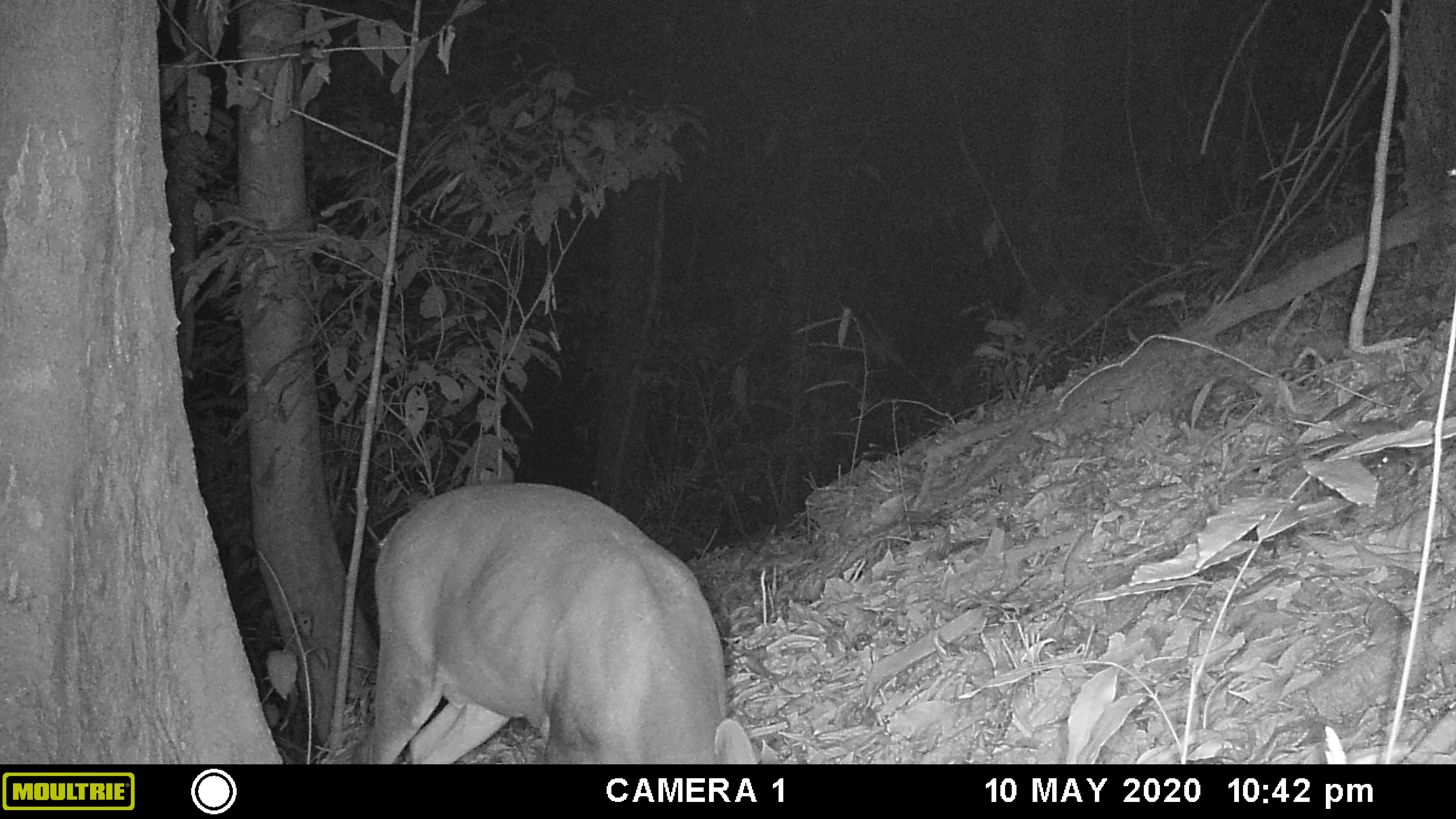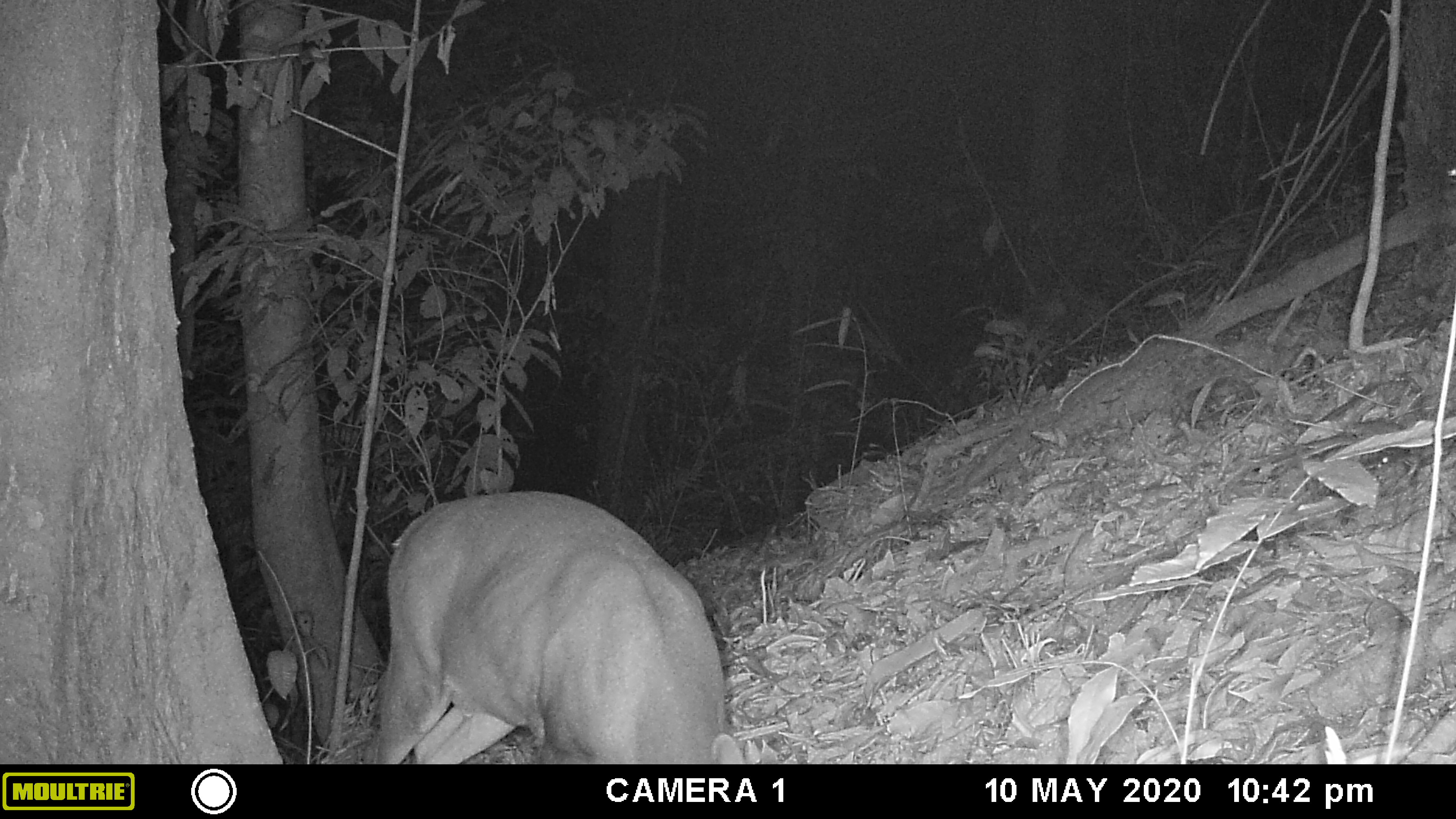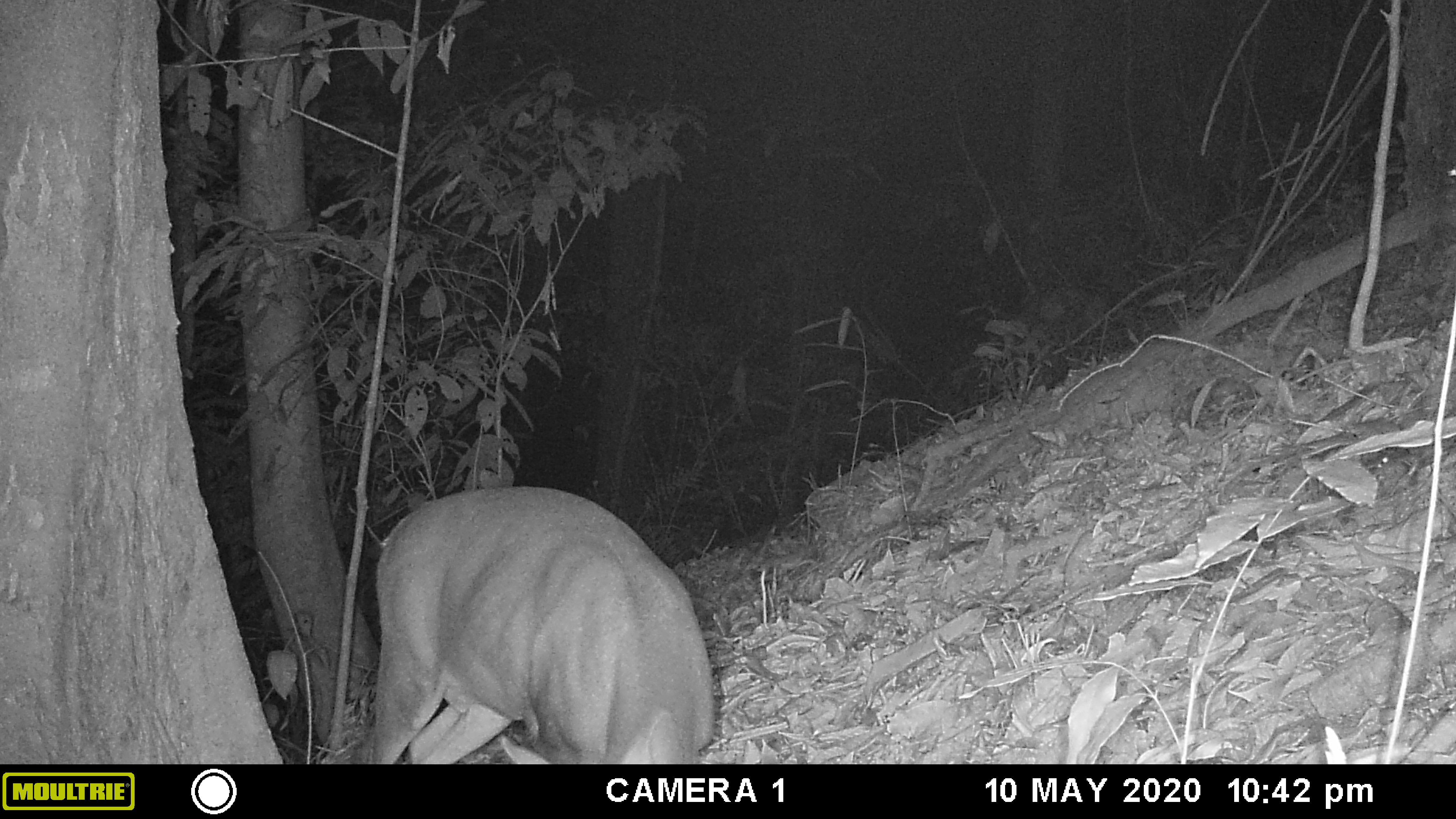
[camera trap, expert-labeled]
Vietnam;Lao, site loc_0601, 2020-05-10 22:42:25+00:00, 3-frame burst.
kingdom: Animalia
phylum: Chordata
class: Mammalia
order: Artiodactyla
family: Cervidae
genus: Muntiacus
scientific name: Muntiacus rooseveltorum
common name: roosevelt's muntjac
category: roosevelts muntjac group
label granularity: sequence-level